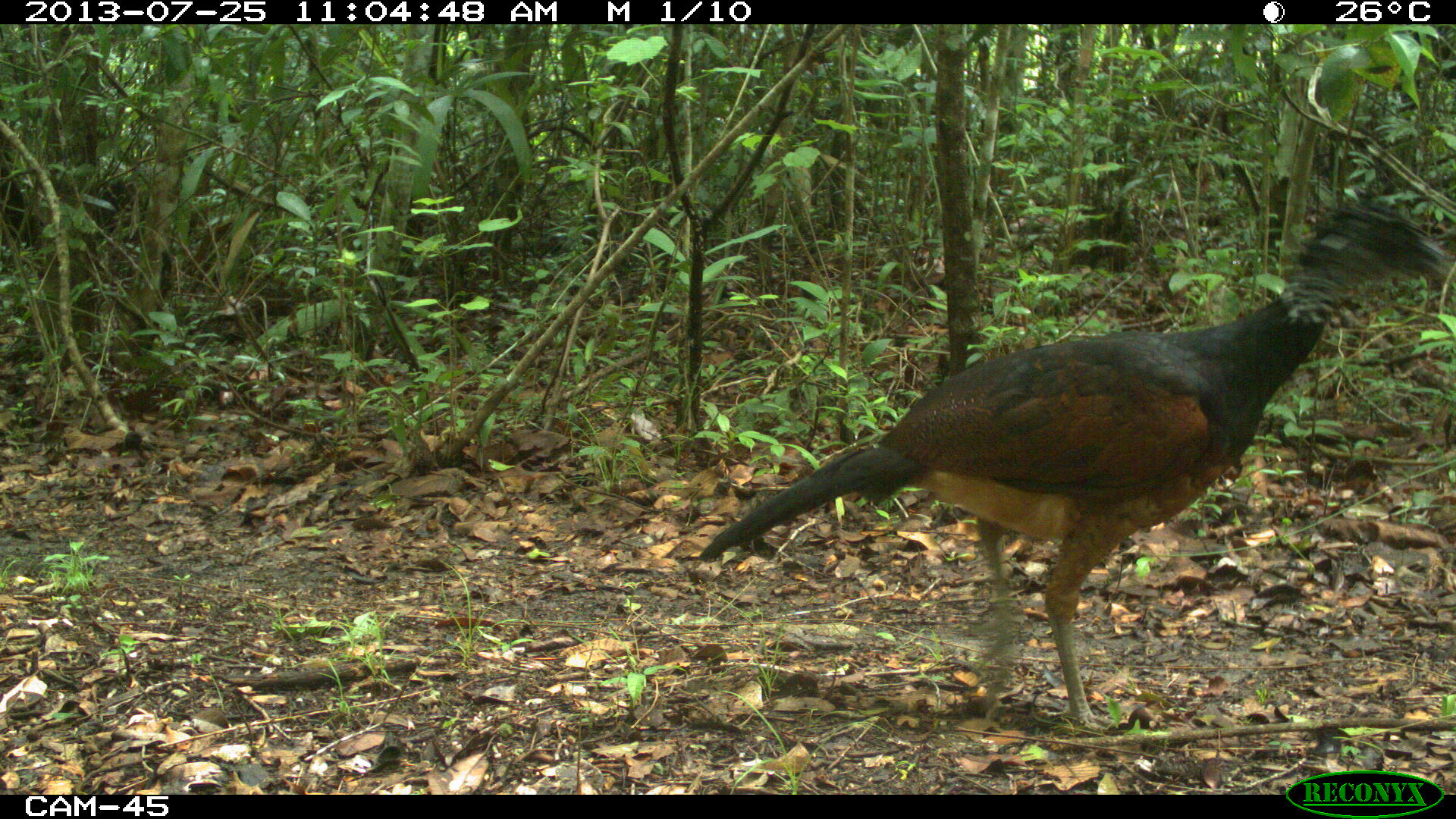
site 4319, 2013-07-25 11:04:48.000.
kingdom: Animalia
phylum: Chordata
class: Aves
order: Galliformes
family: Cracidae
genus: Crax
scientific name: Crax rubra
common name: great curassow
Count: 1.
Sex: female.